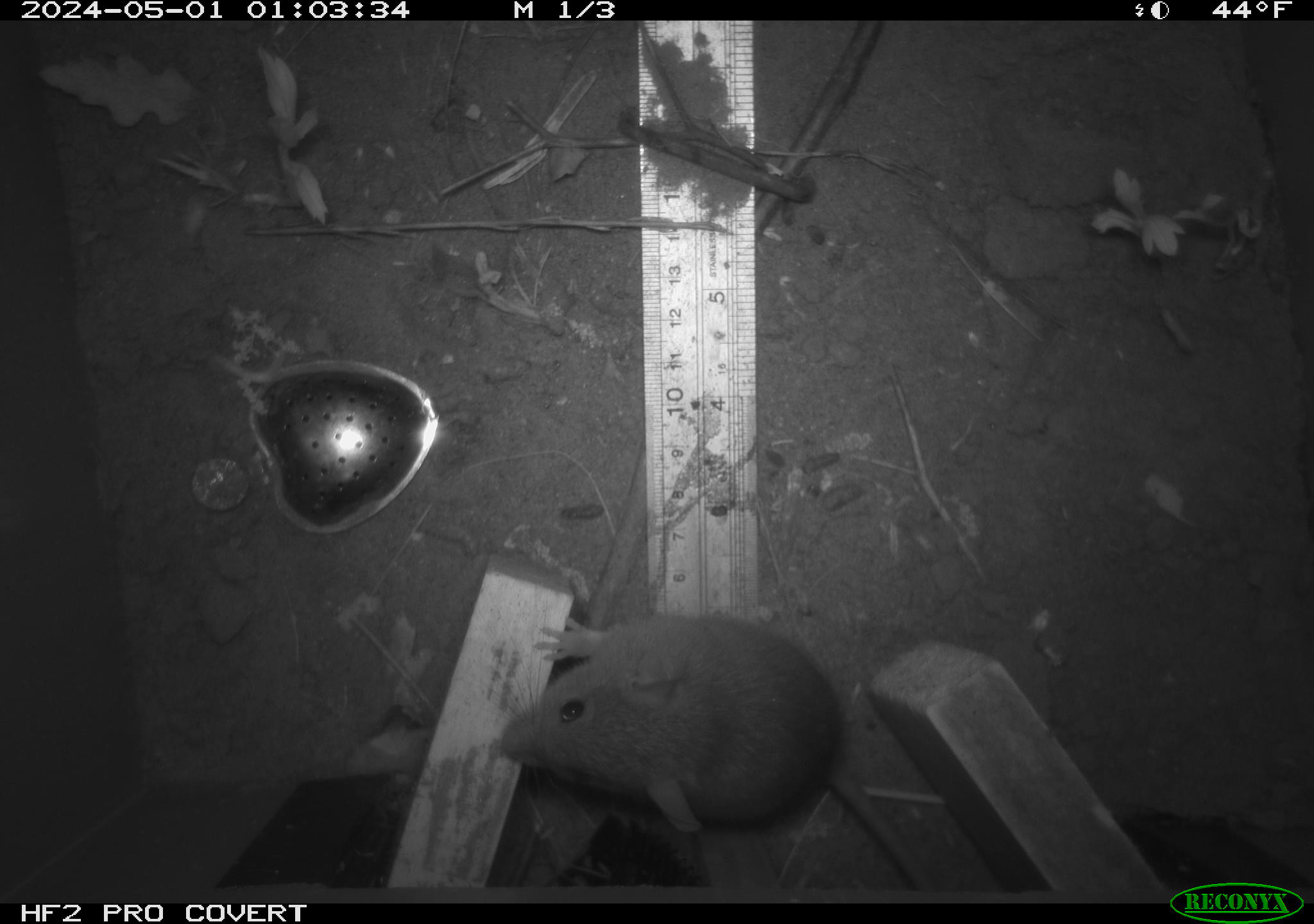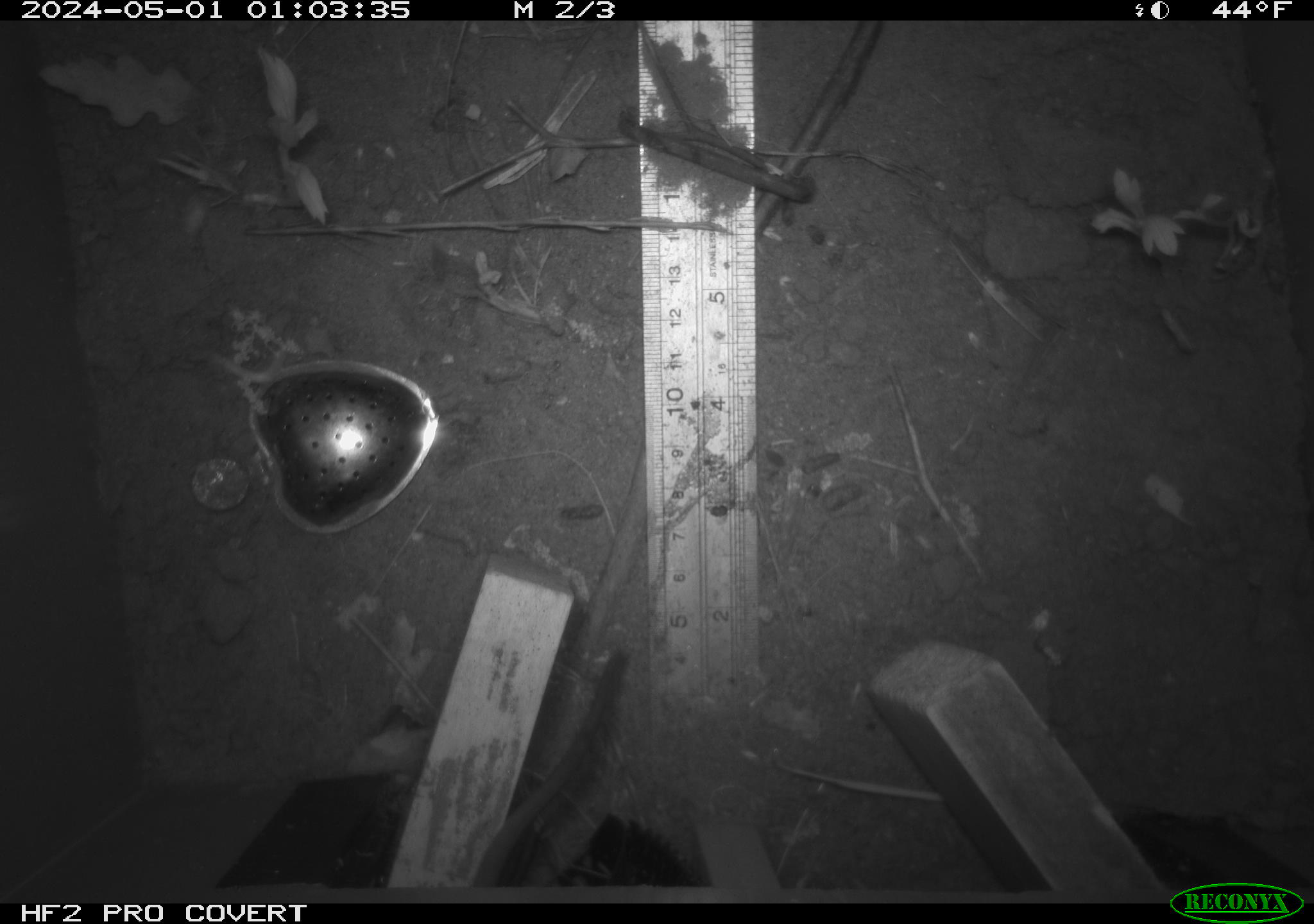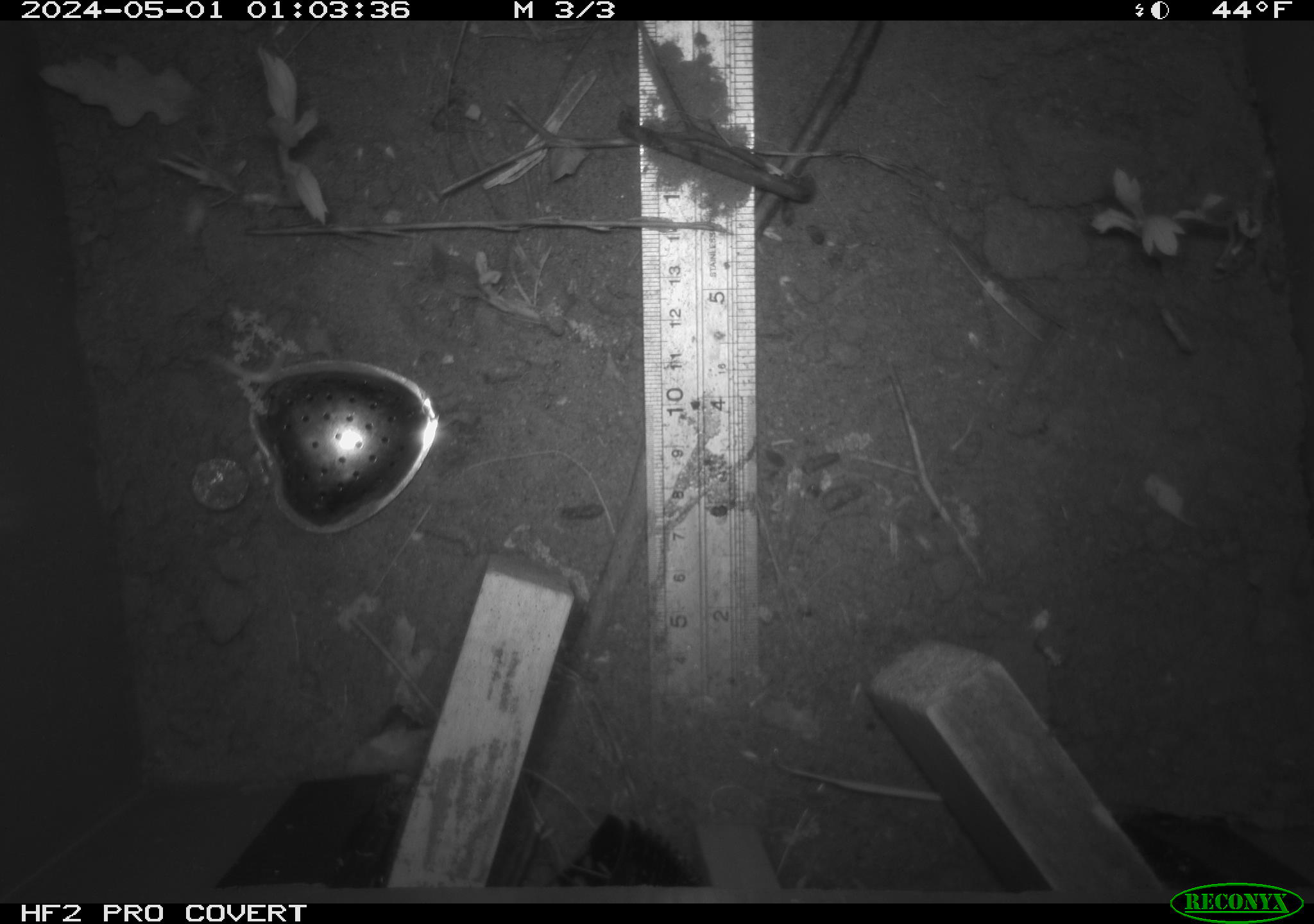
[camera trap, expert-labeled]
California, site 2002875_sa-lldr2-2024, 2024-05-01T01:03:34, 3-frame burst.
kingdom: Animalia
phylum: Chordata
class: Mammalia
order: Rodentia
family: Muridae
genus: Rattus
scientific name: Rattus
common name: rat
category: rattus species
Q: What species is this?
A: Rattus species (rat) (Rattus).